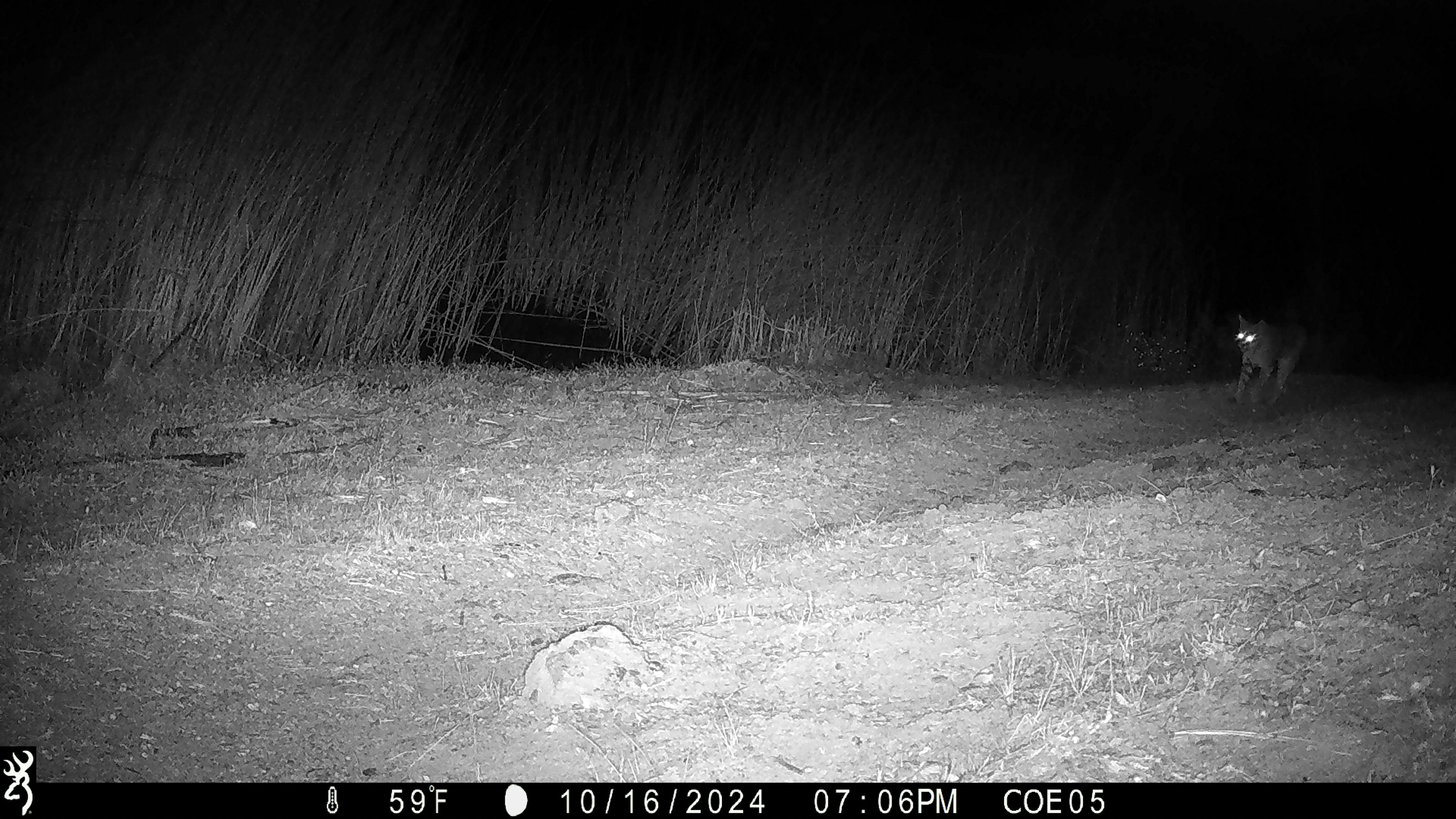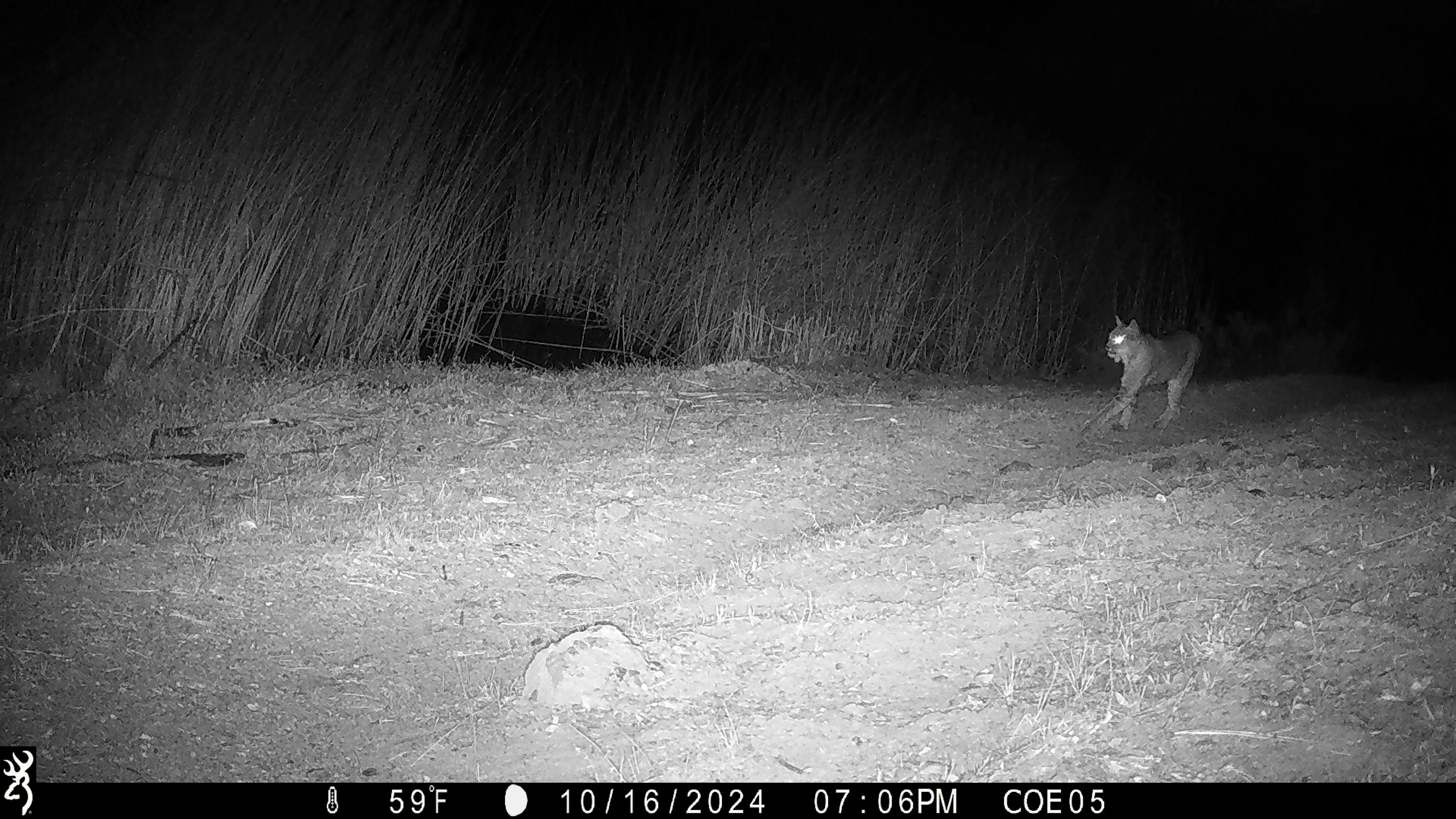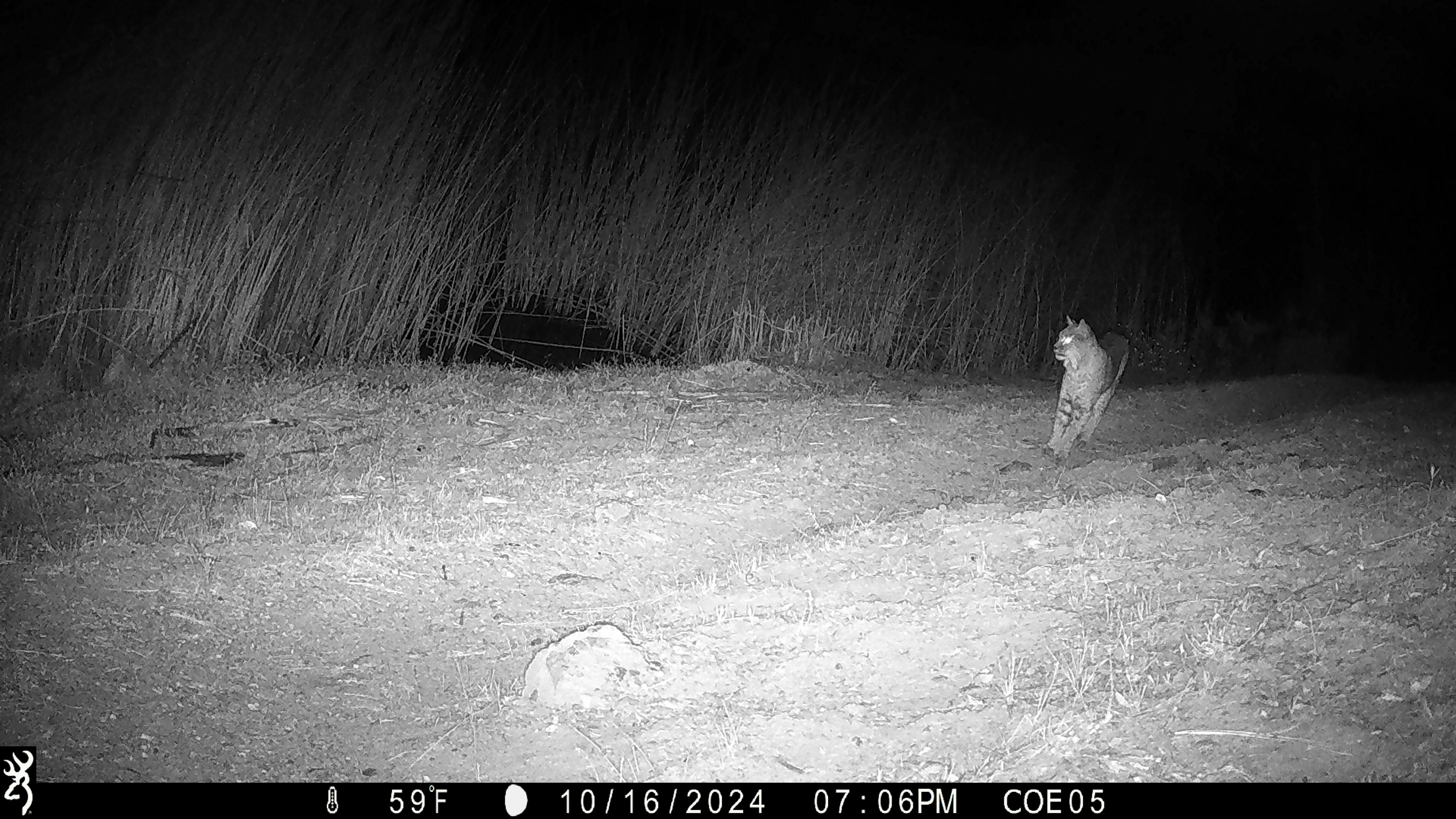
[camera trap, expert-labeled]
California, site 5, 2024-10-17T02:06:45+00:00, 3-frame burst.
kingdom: Animalia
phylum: Chordata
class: Mammalia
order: Carnivora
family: Felidae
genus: Lynx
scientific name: Lynx rufus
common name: bobcat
Bobcat (Lynx rufus).